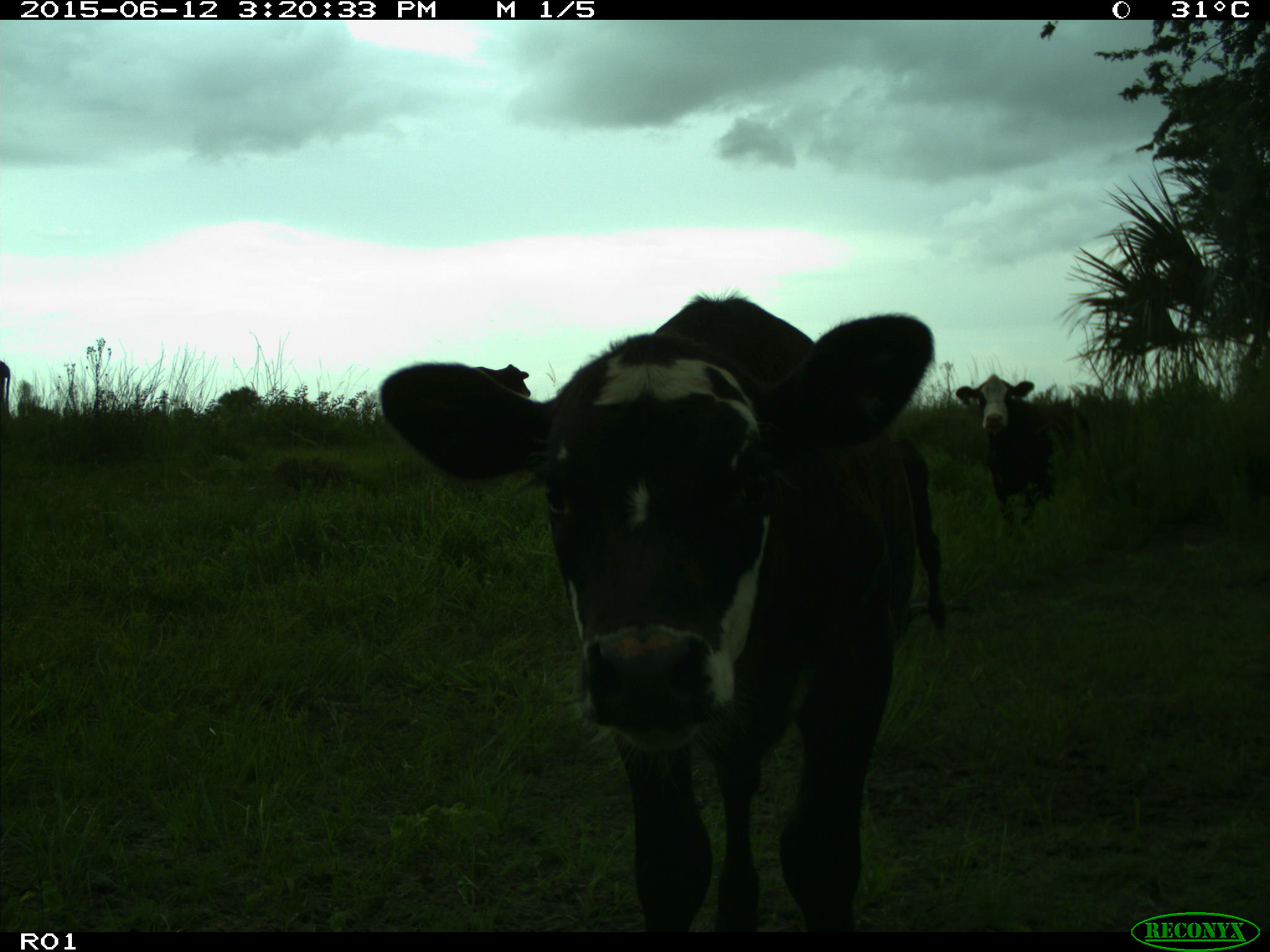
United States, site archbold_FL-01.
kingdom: Animalia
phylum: Chordata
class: Mammalia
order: Artiodactyla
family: Bovidae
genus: Bos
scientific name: Bos taurus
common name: domestic cow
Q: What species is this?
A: Bos taurus (domestic cow).